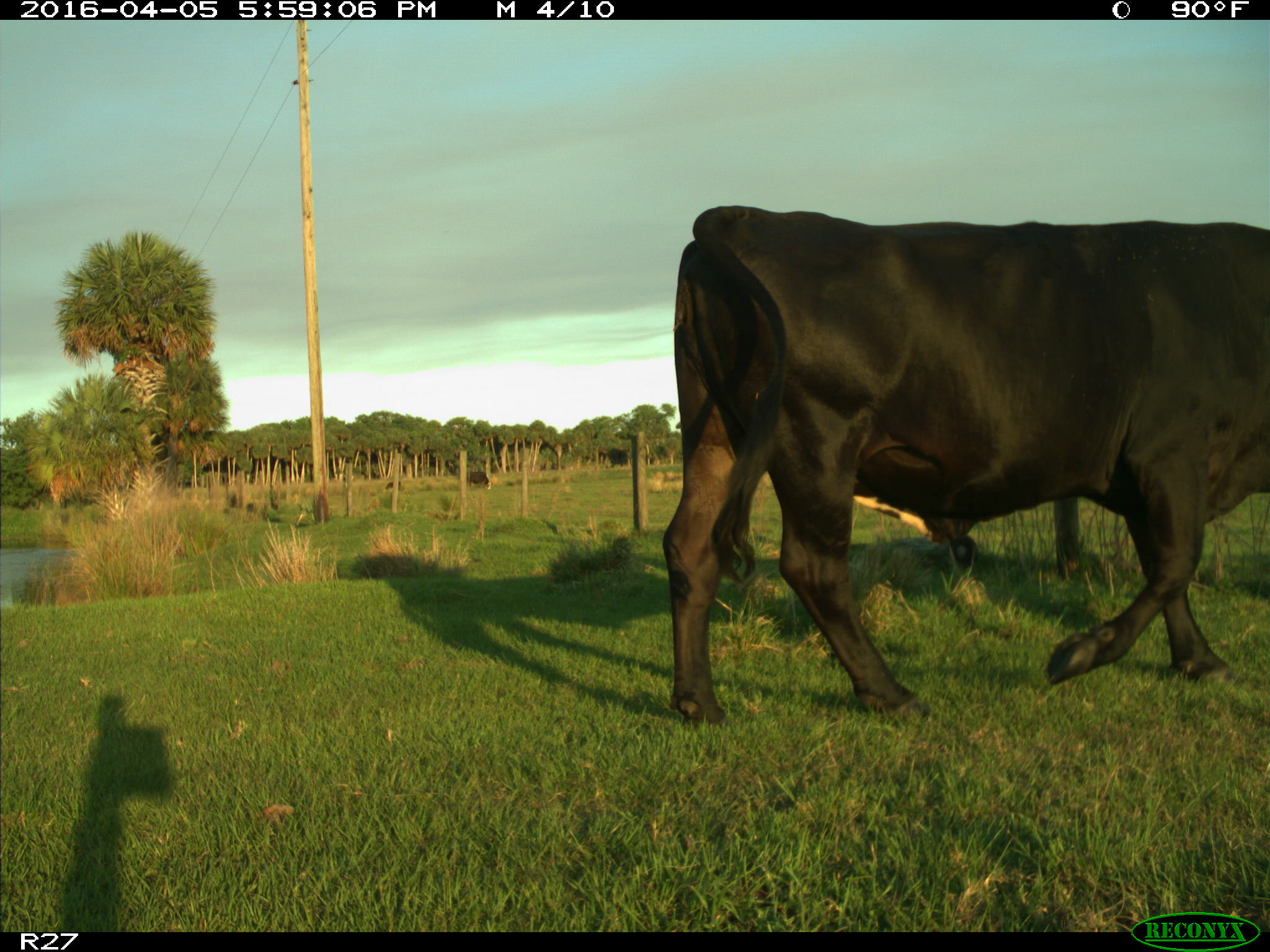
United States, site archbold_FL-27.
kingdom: Animalia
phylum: Chordata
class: Mammalia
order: Artiodactyla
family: Bovidae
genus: Bos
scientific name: Bos taurus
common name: domestic cow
Bos taurus (domestic cow).